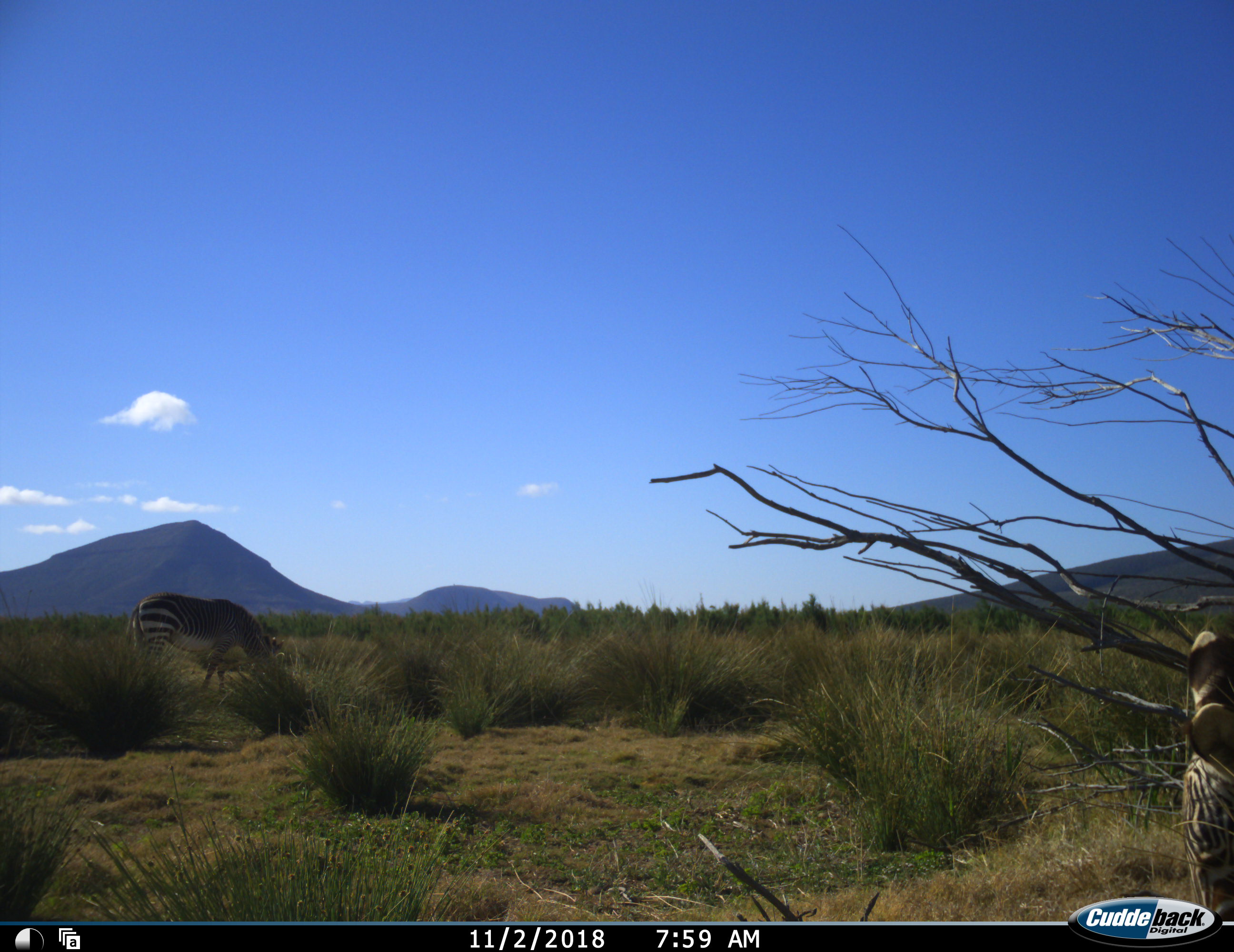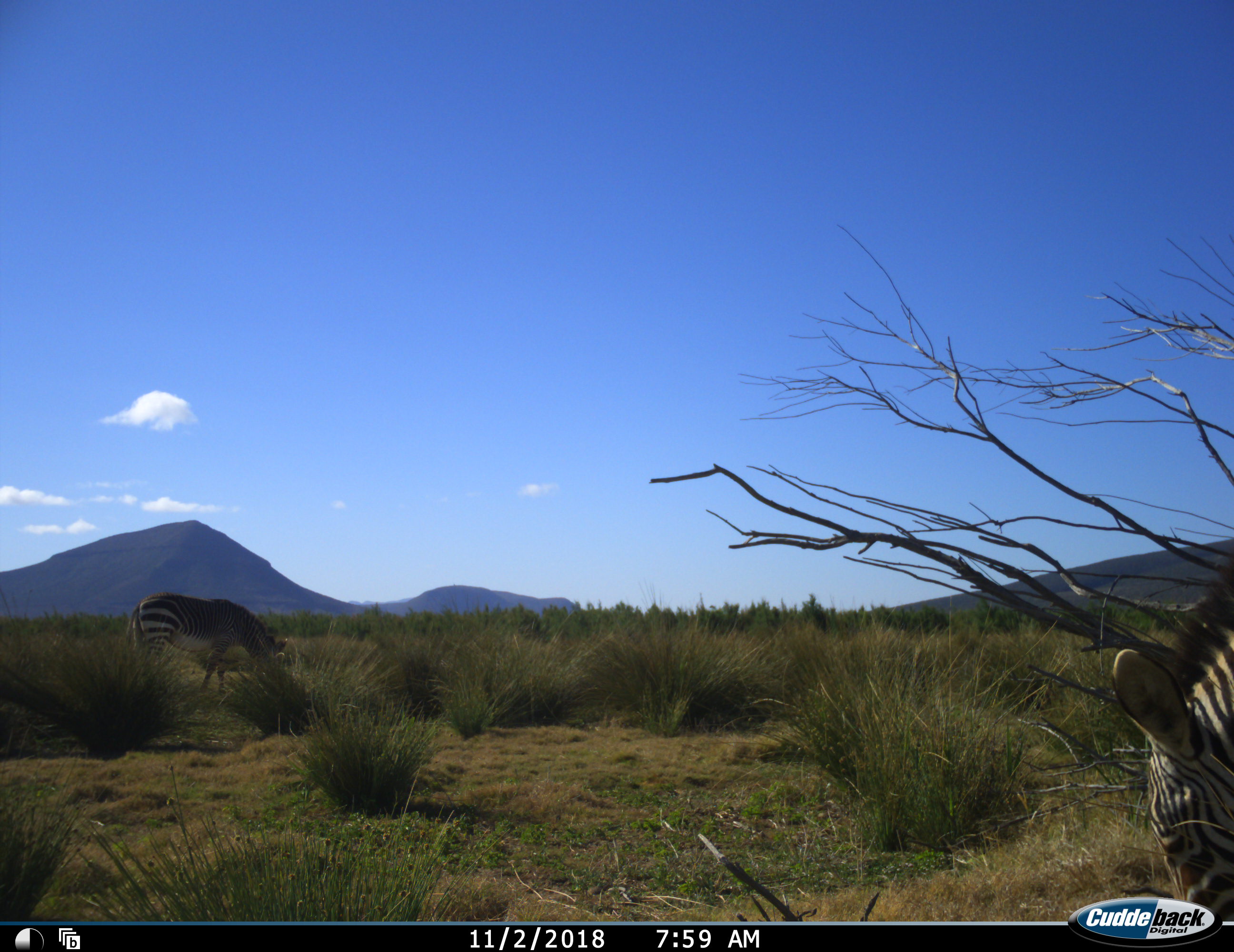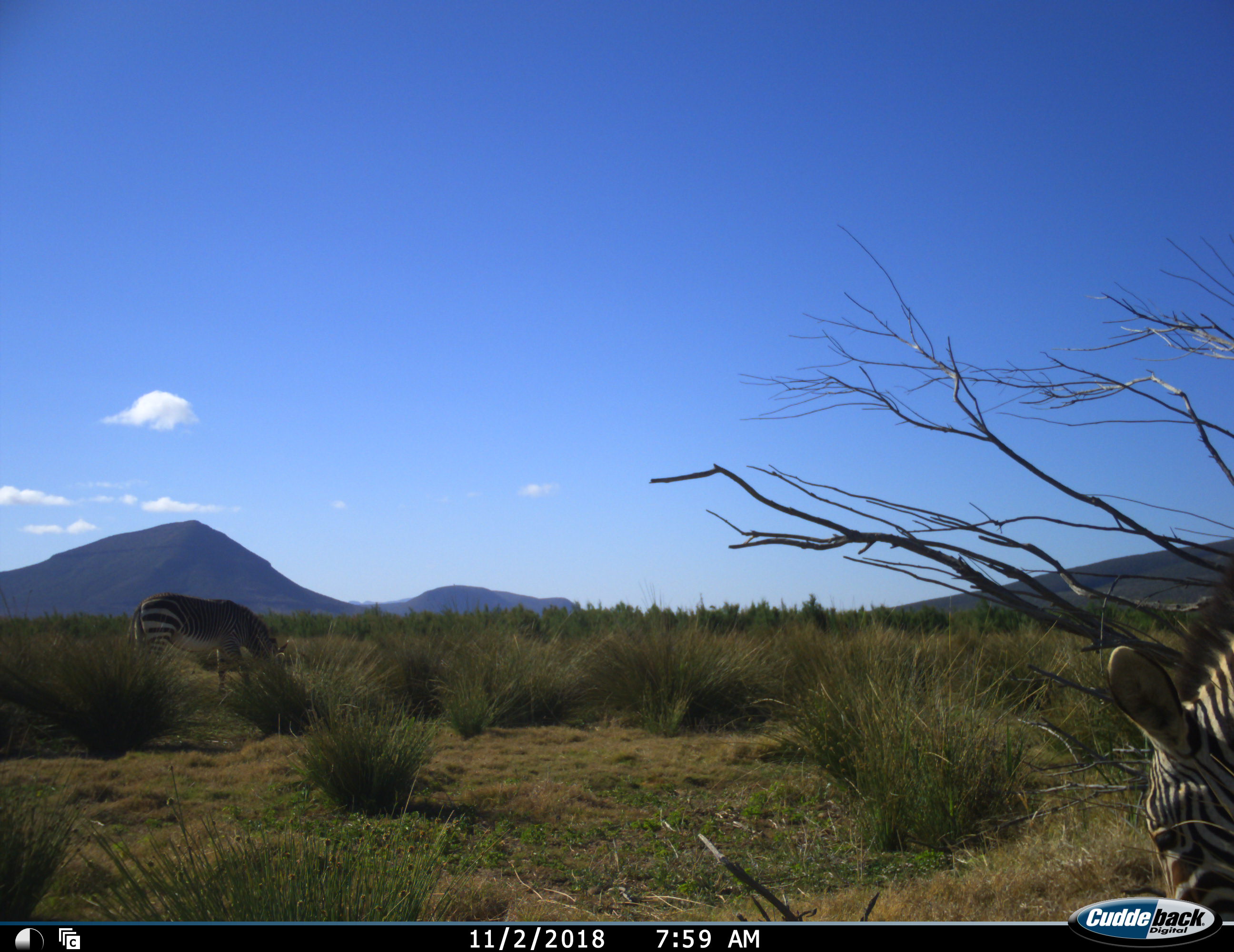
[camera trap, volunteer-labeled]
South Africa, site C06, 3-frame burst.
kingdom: Animalia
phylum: Chordata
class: Mammalia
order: Perissodactyla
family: Equidae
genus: Equus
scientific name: Equus zebra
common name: mountain zebra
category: zebramountain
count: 2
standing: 20%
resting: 0%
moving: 0%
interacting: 0%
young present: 10%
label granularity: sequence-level